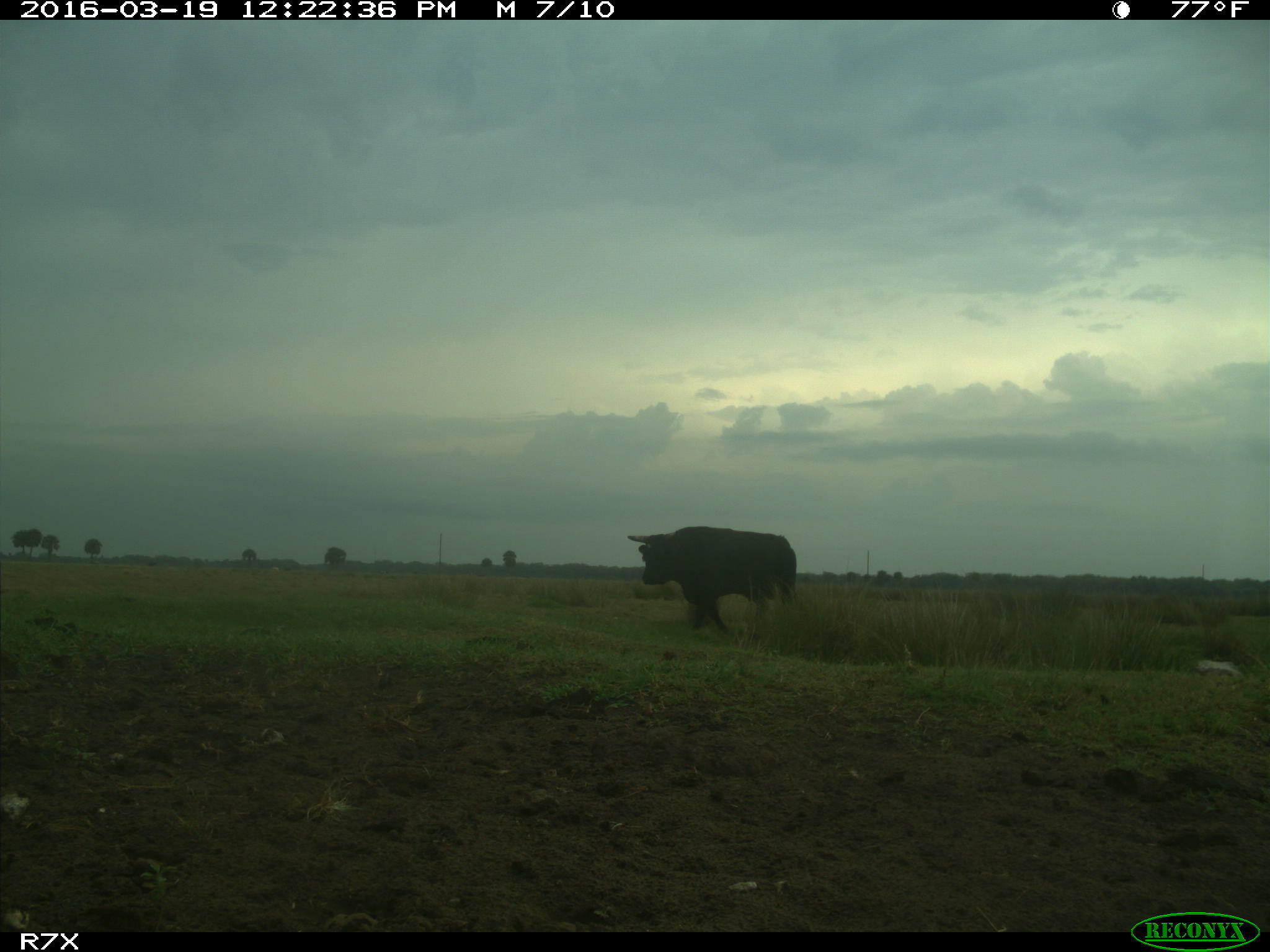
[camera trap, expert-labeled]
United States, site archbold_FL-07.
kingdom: Animalia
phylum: Chordata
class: Mammalia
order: Artiodactyla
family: Bovidae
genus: Bos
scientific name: Bos taurus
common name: domestic cow